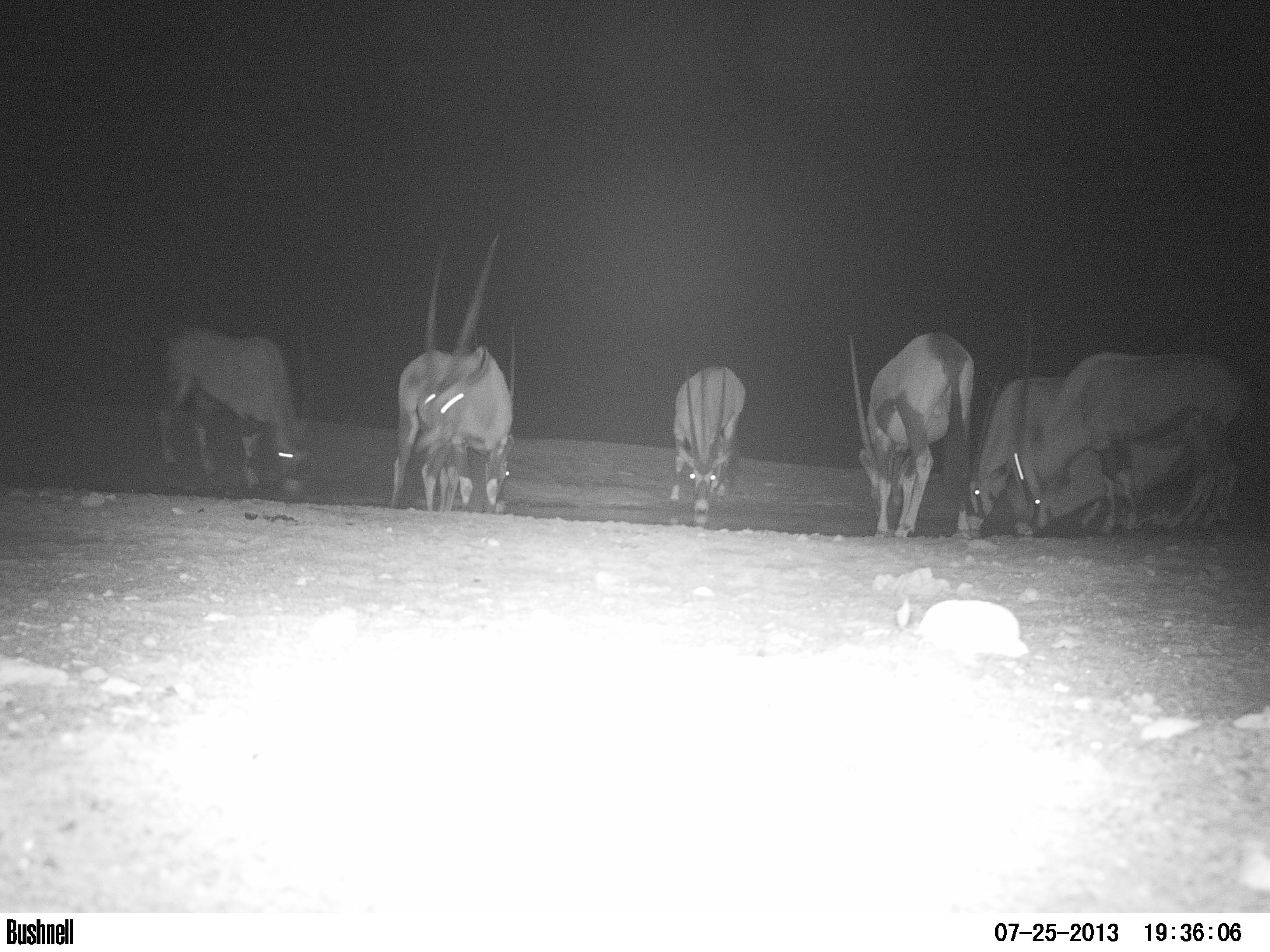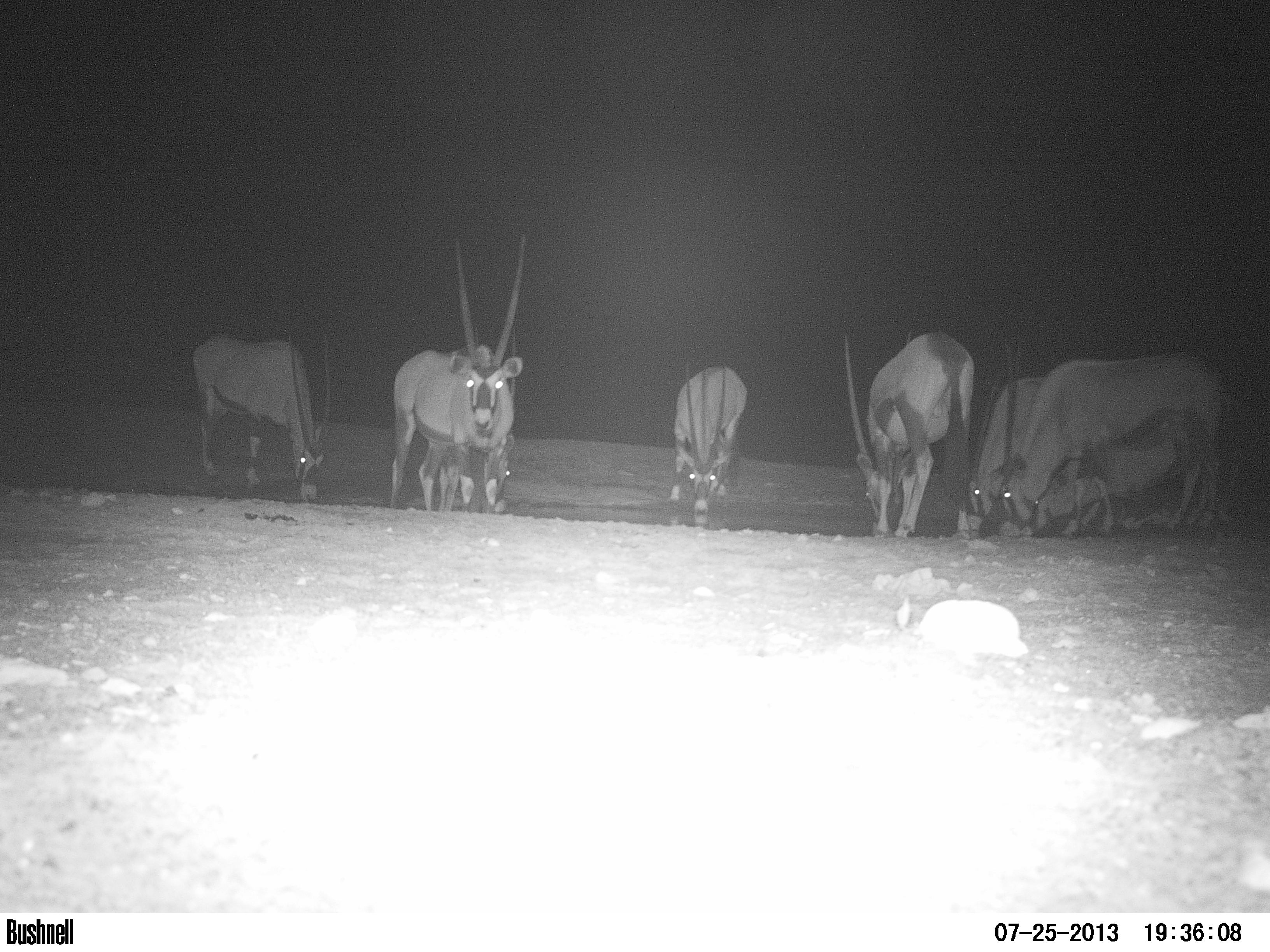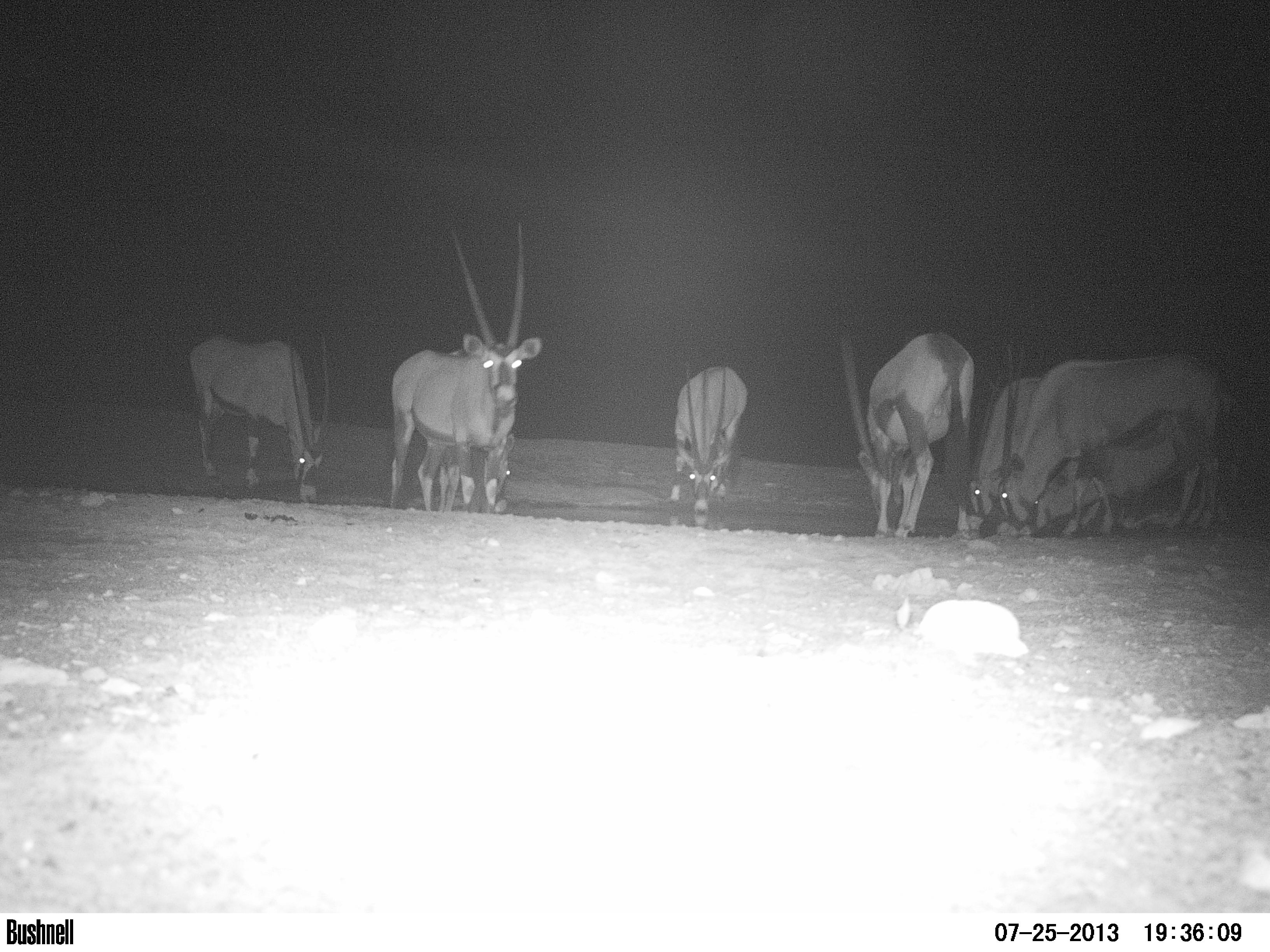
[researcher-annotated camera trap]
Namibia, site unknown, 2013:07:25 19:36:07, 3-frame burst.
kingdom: Animalia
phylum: Chordata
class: Mammalia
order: Artiodactyla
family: Bovidae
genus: Oryx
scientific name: Oryx gazella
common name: gemsbok